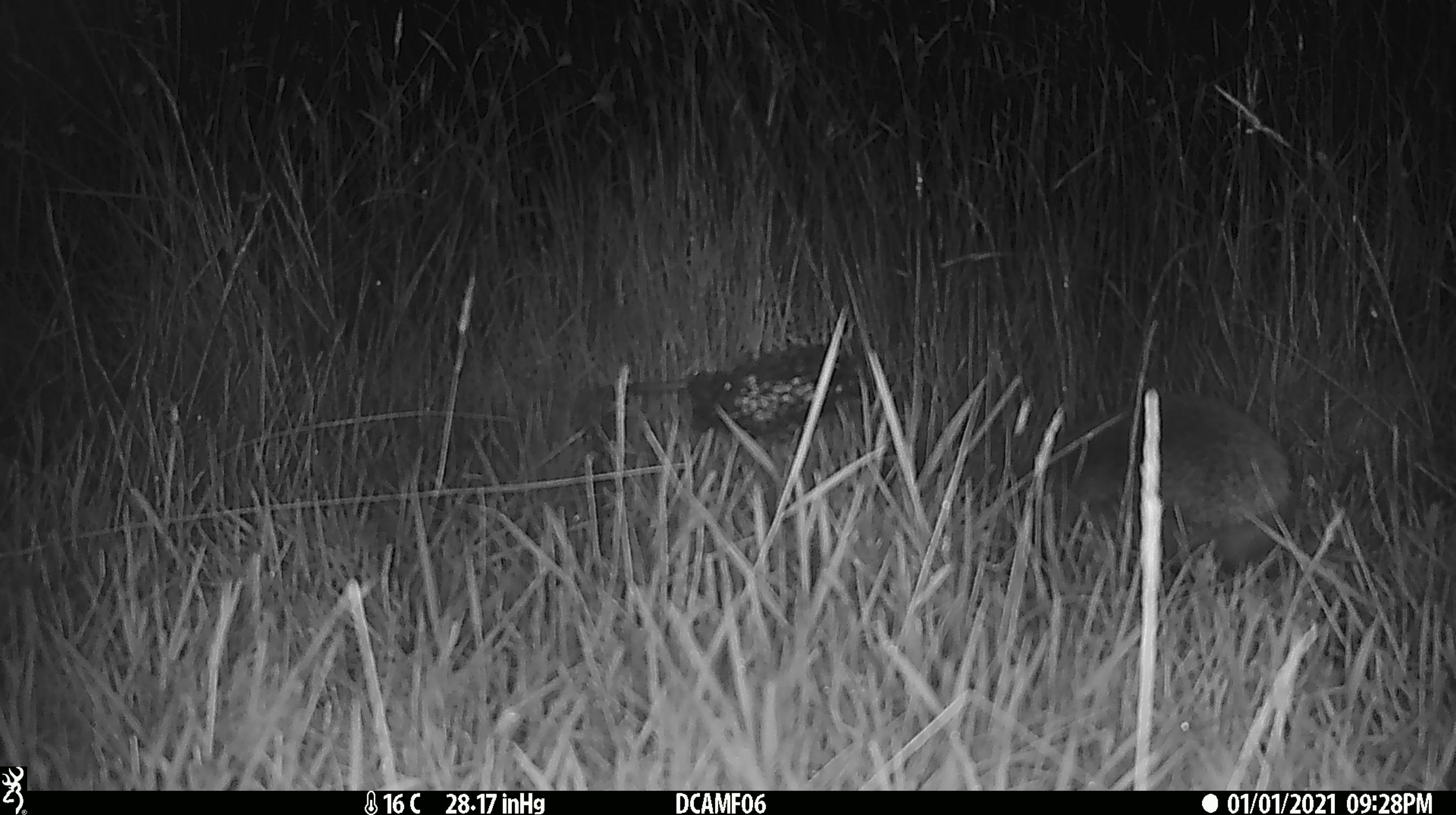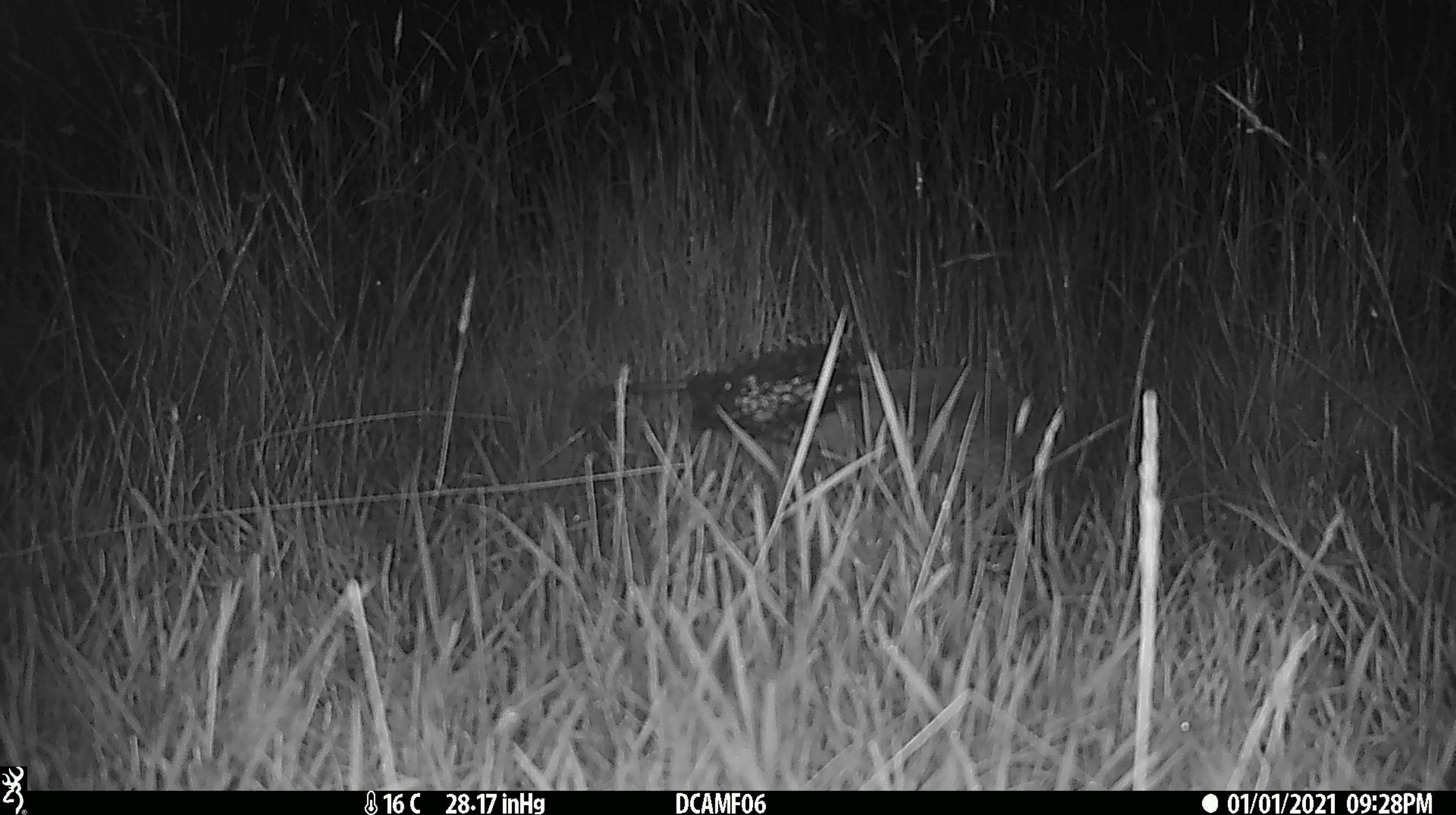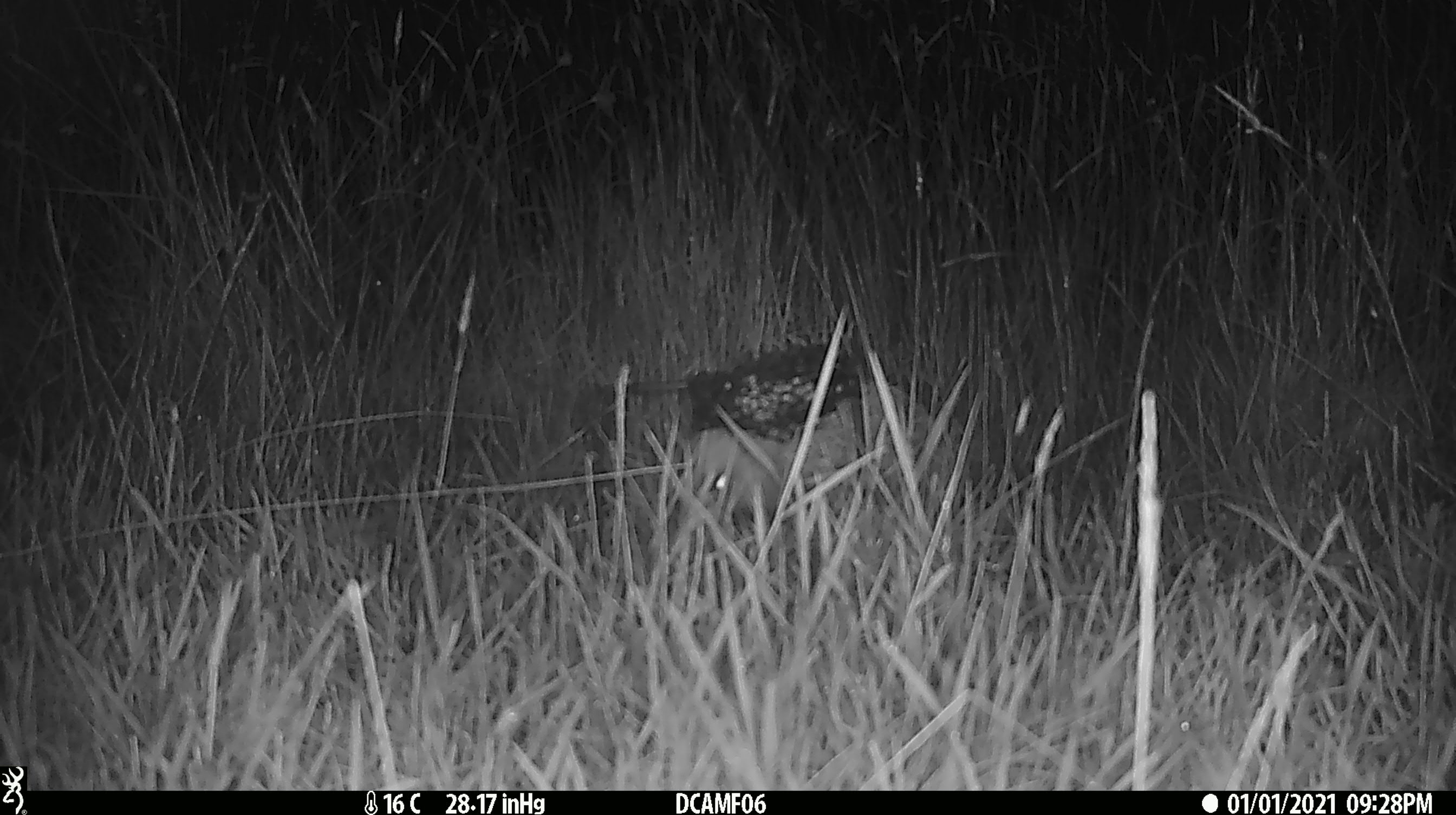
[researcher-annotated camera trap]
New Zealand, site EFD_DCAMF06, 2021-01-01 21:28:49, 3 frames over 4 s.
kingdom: Animalia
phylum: Chordata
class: Mammalia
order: Eulipotyphla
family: Erinaceidae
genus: Erinaceus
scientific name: Erinaceus europaeus europaeus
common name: european hedgehog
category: hedgehog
Hedgehog (european hedgehog) (Erinaceus europaeus europaeus).